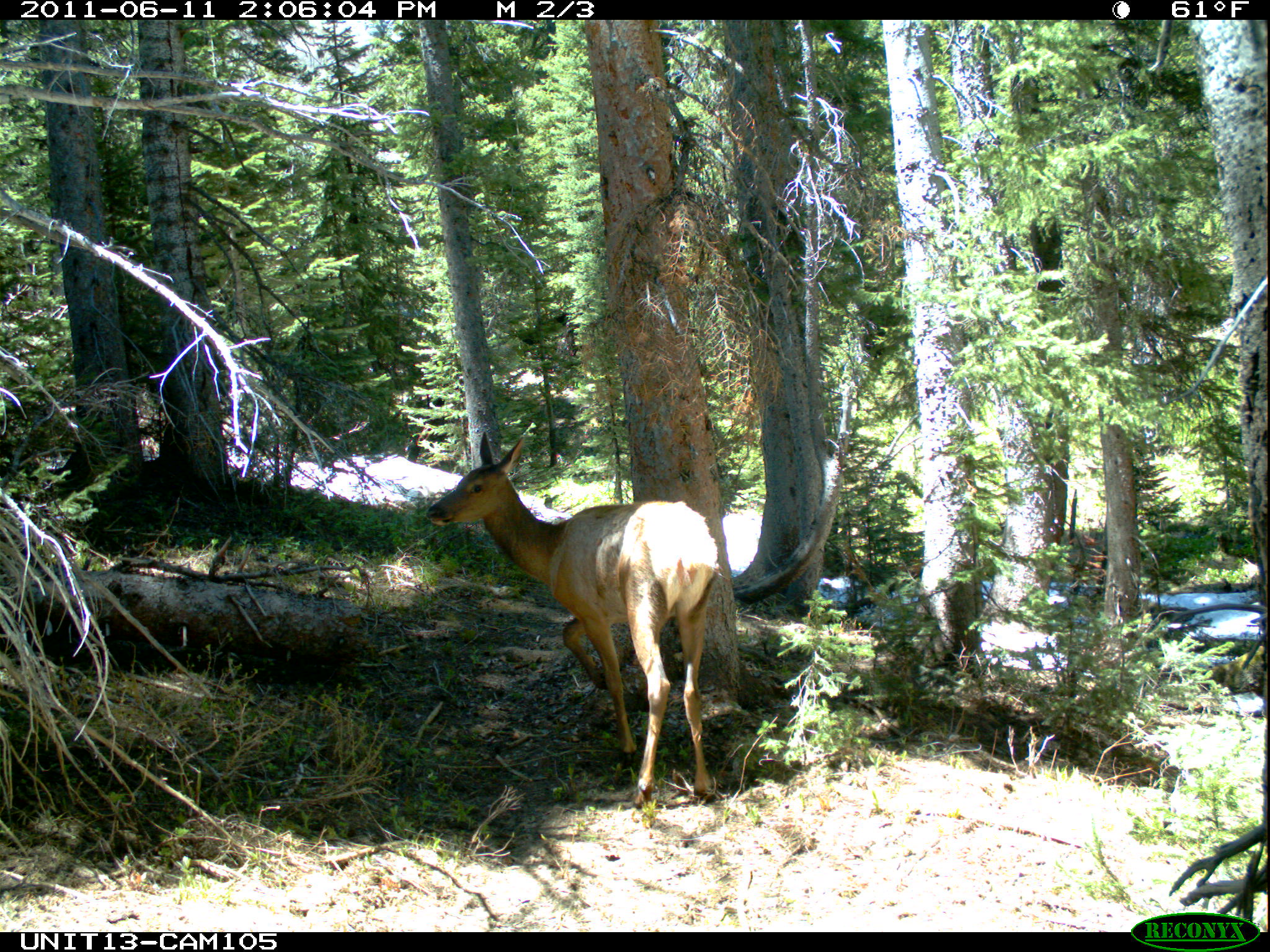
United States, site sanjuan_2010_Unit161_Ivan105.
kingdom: Animalia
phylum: Chordata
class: Mammalia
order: Artiodactyla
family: Cervidae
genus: Cervus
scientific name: Cervus elaphus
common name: red deer